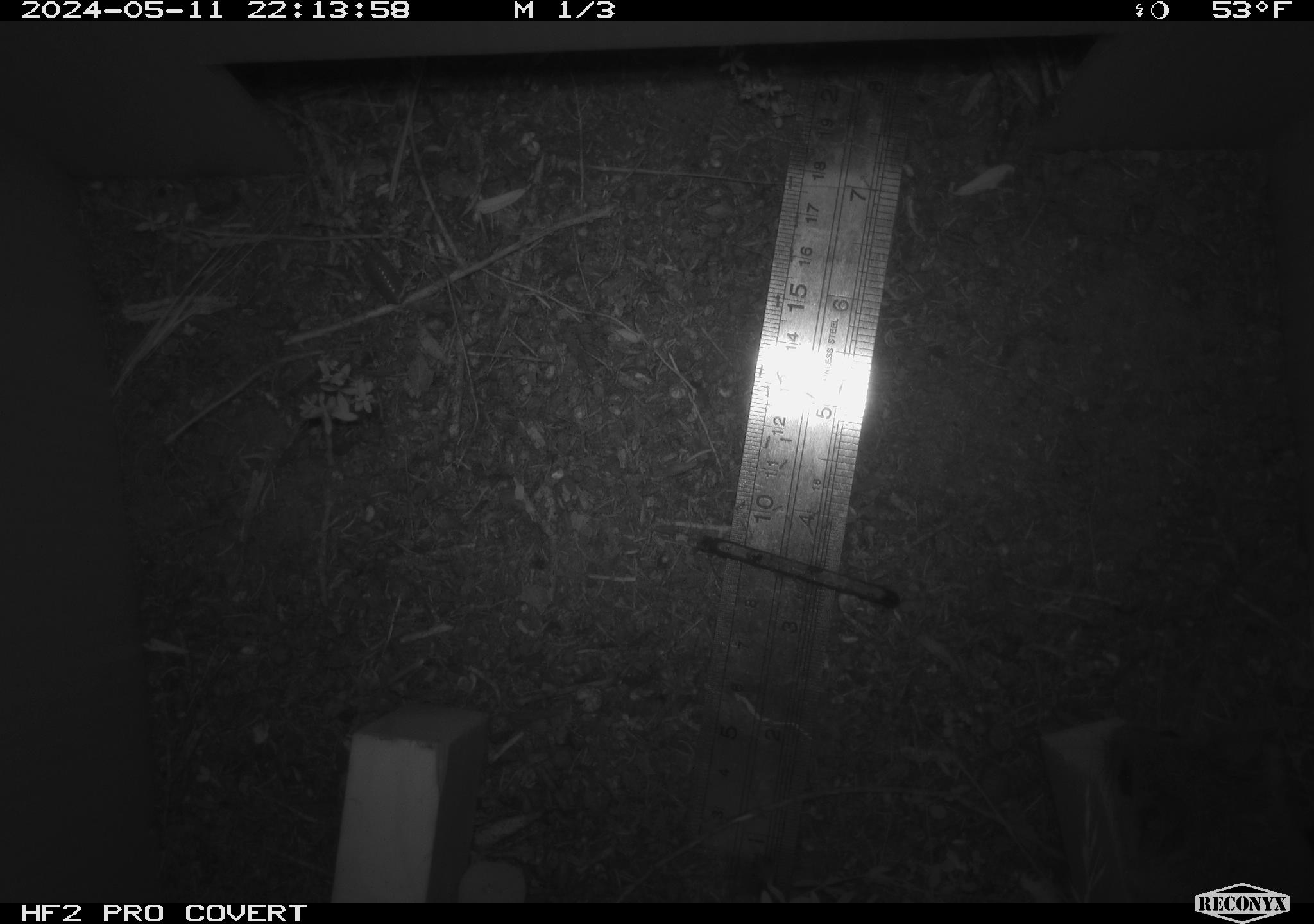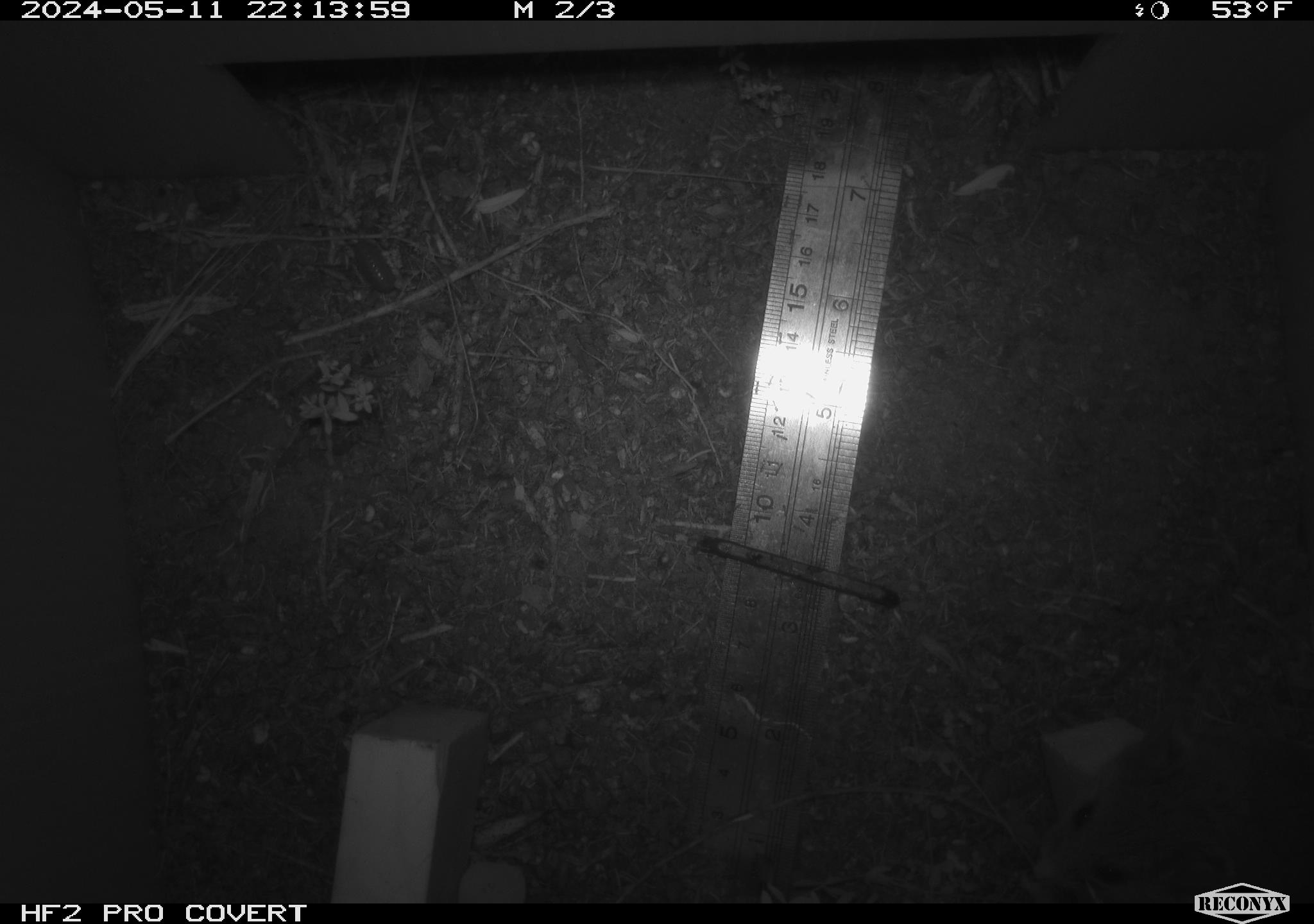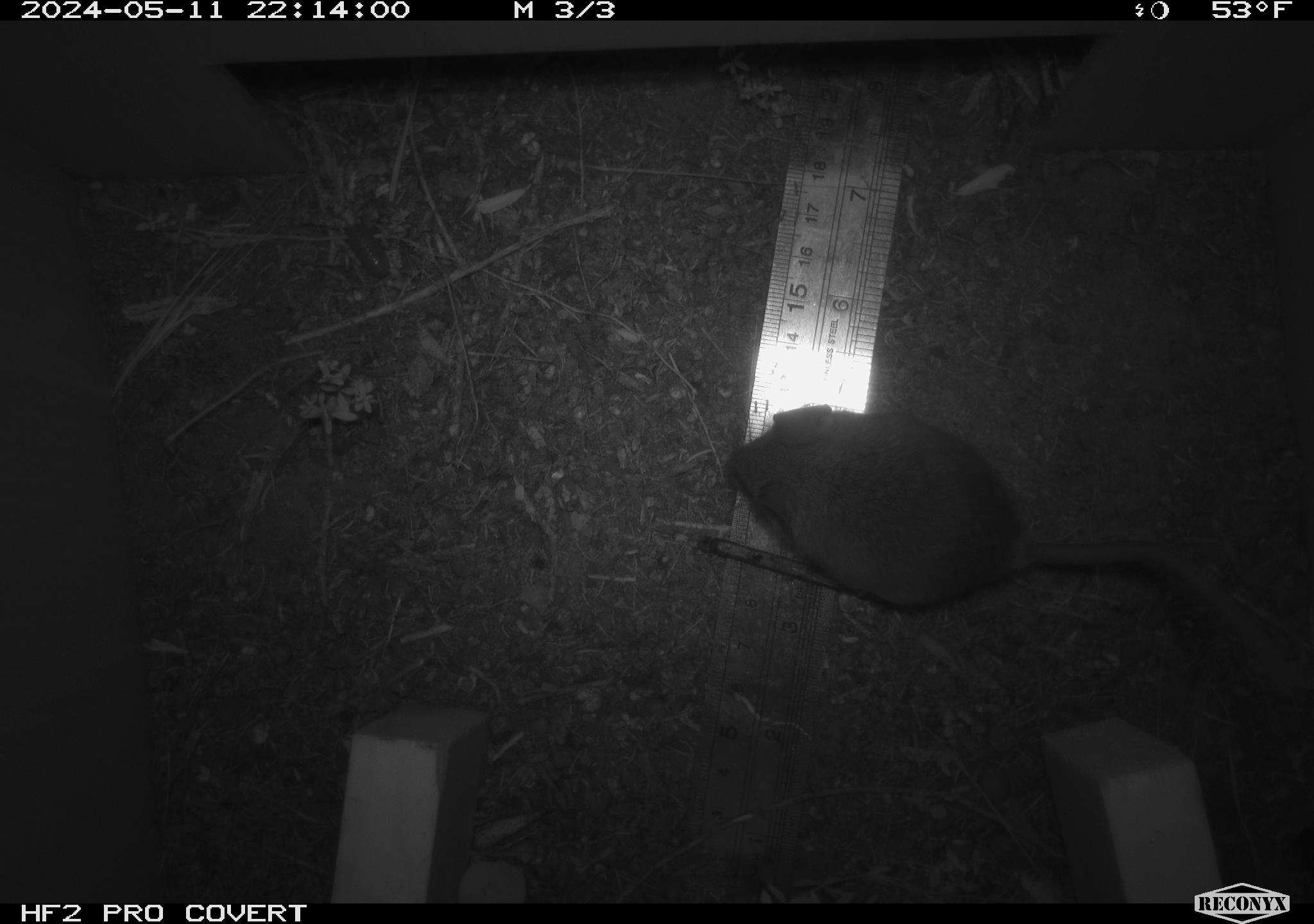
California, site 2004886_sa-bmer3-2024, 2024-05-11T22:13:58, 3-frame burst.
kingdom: Animalia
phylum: Chordata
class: Mammalia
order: Rodentia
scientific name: Rodentia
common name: mouse species